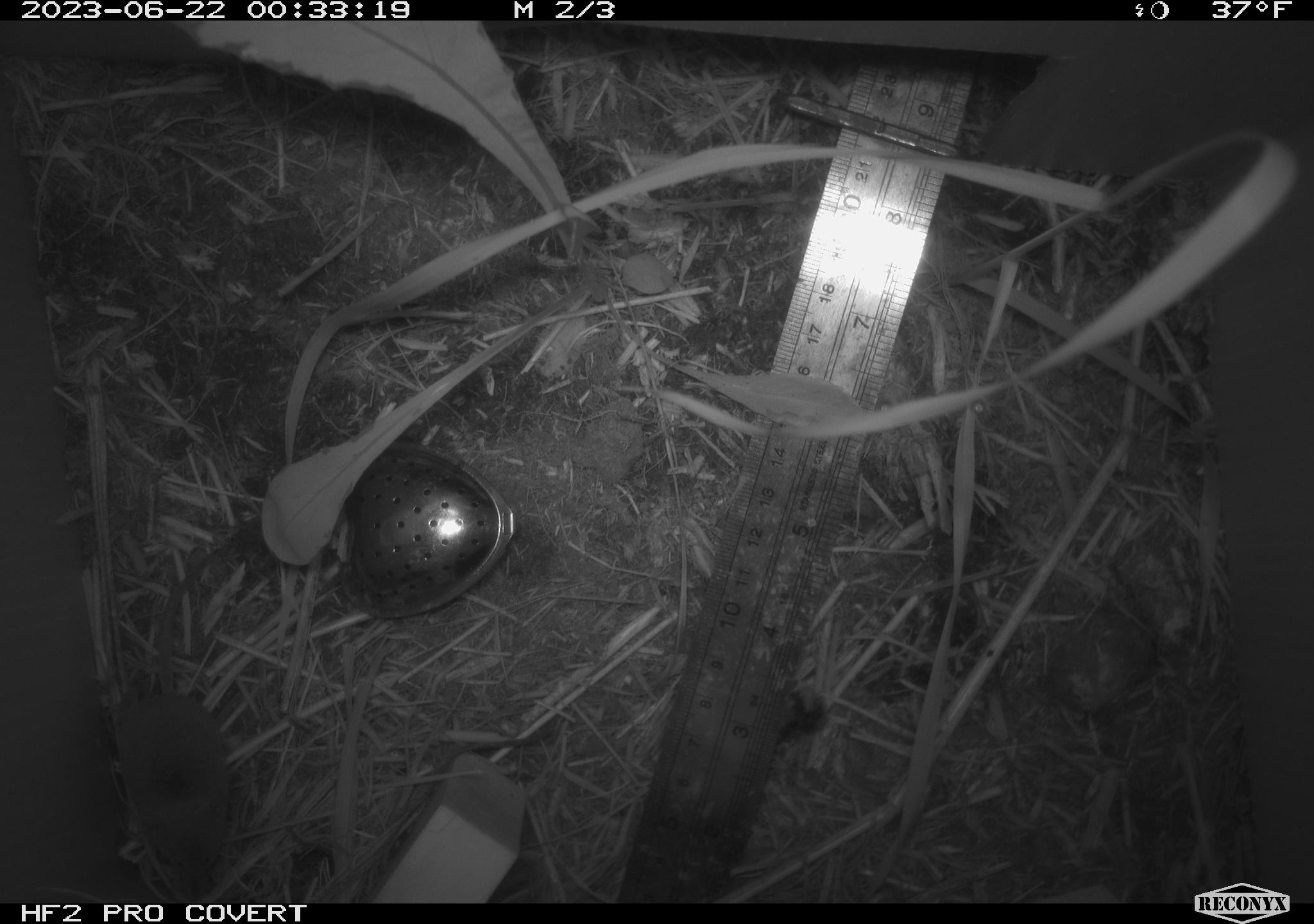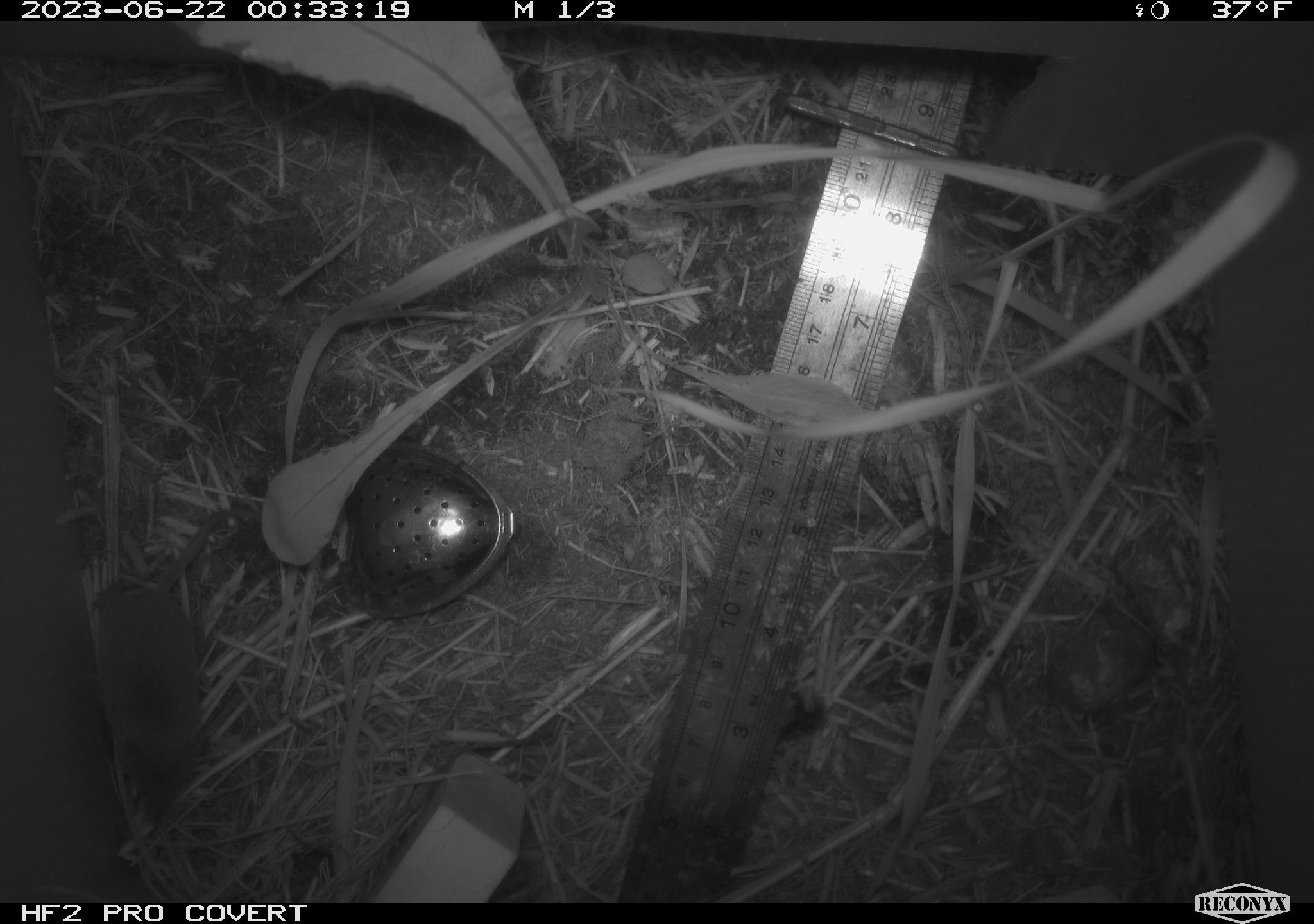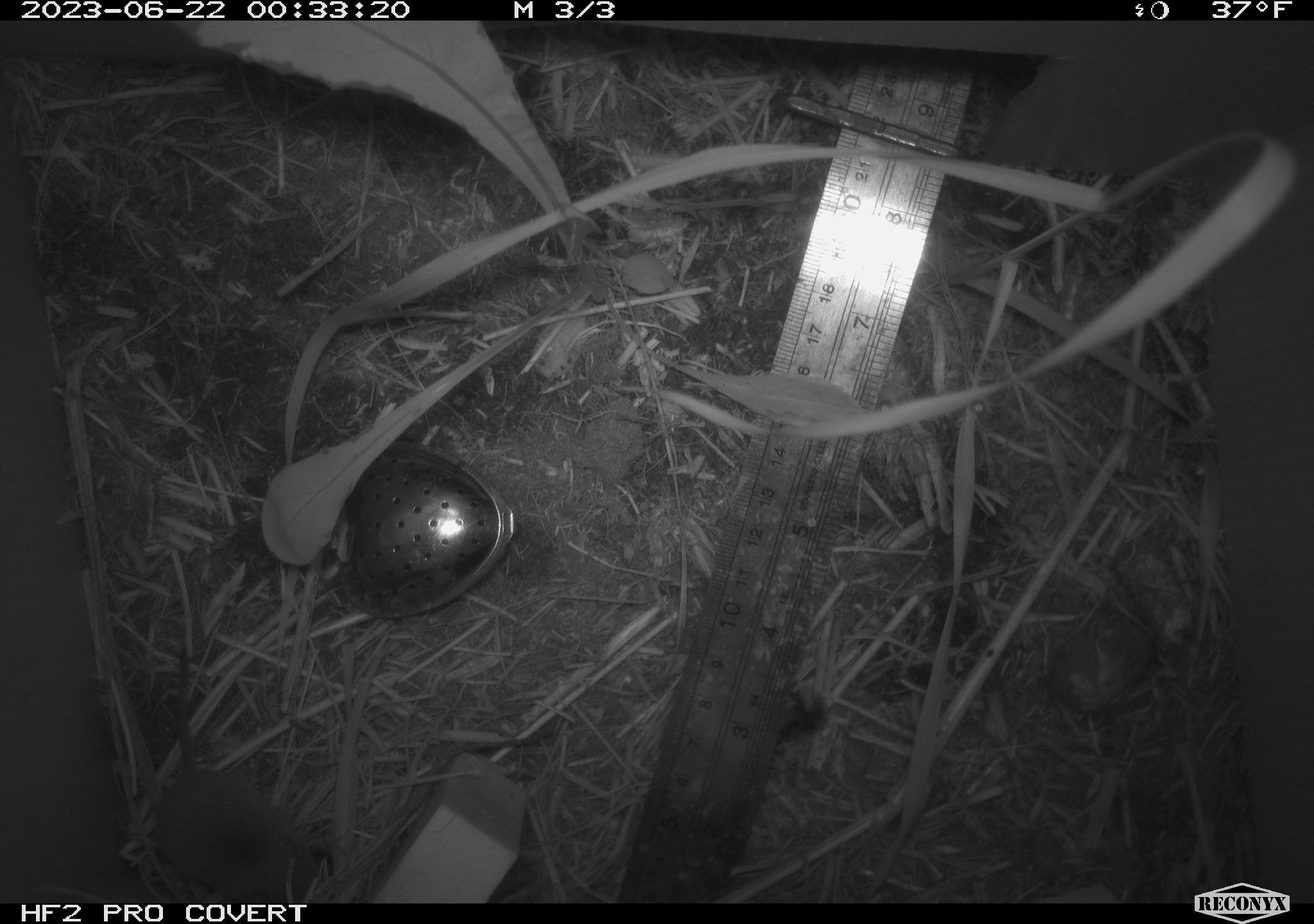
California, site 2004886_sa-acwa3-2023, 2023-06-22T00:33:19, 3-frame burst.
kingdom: Animalia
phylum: Chordata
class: Mammalia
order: Eulipotyphla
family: Soricidae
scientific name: Soricidae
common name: shrews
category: soricidae family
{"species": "soricidae family (shrews) (Soricidae)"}